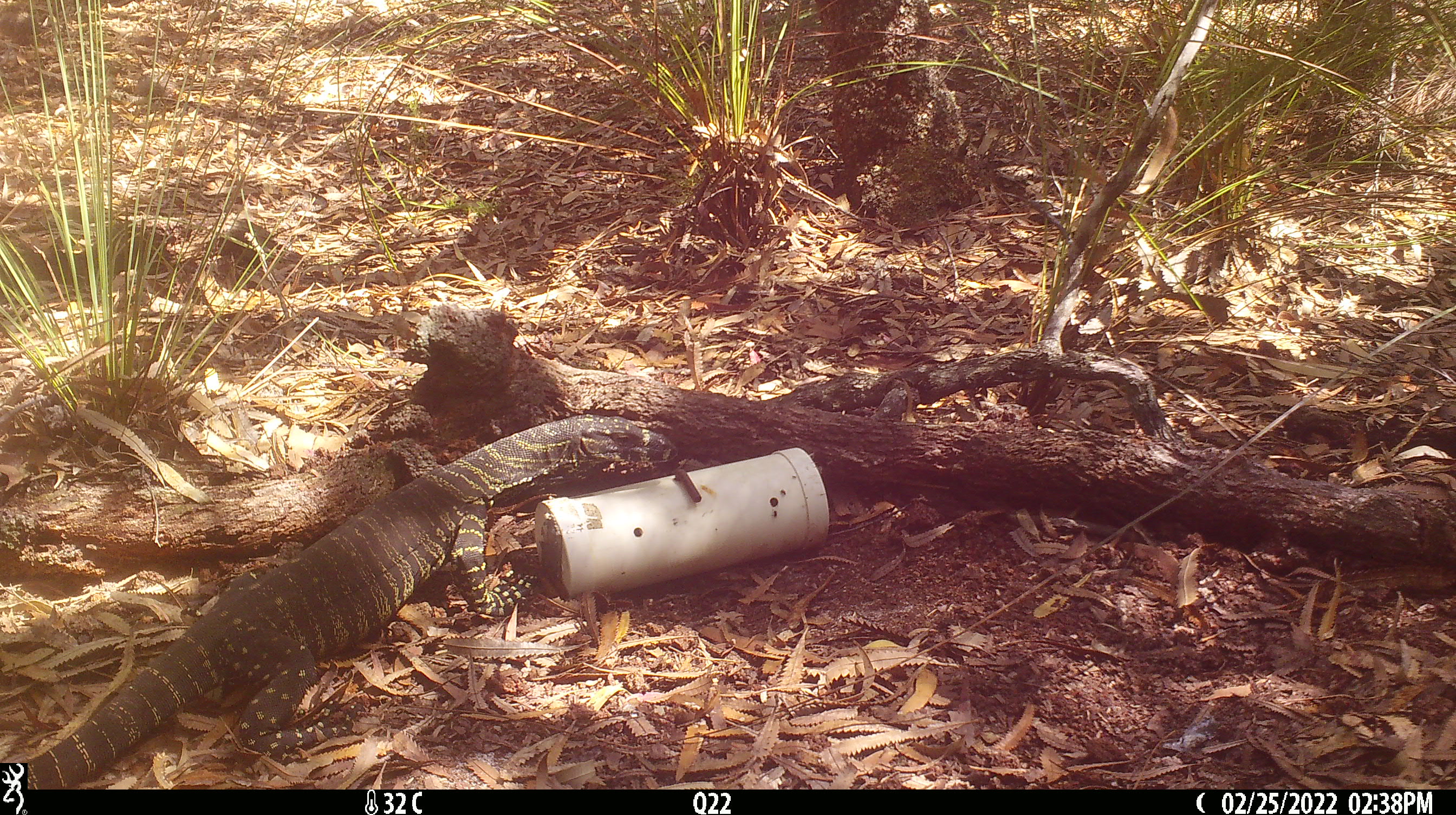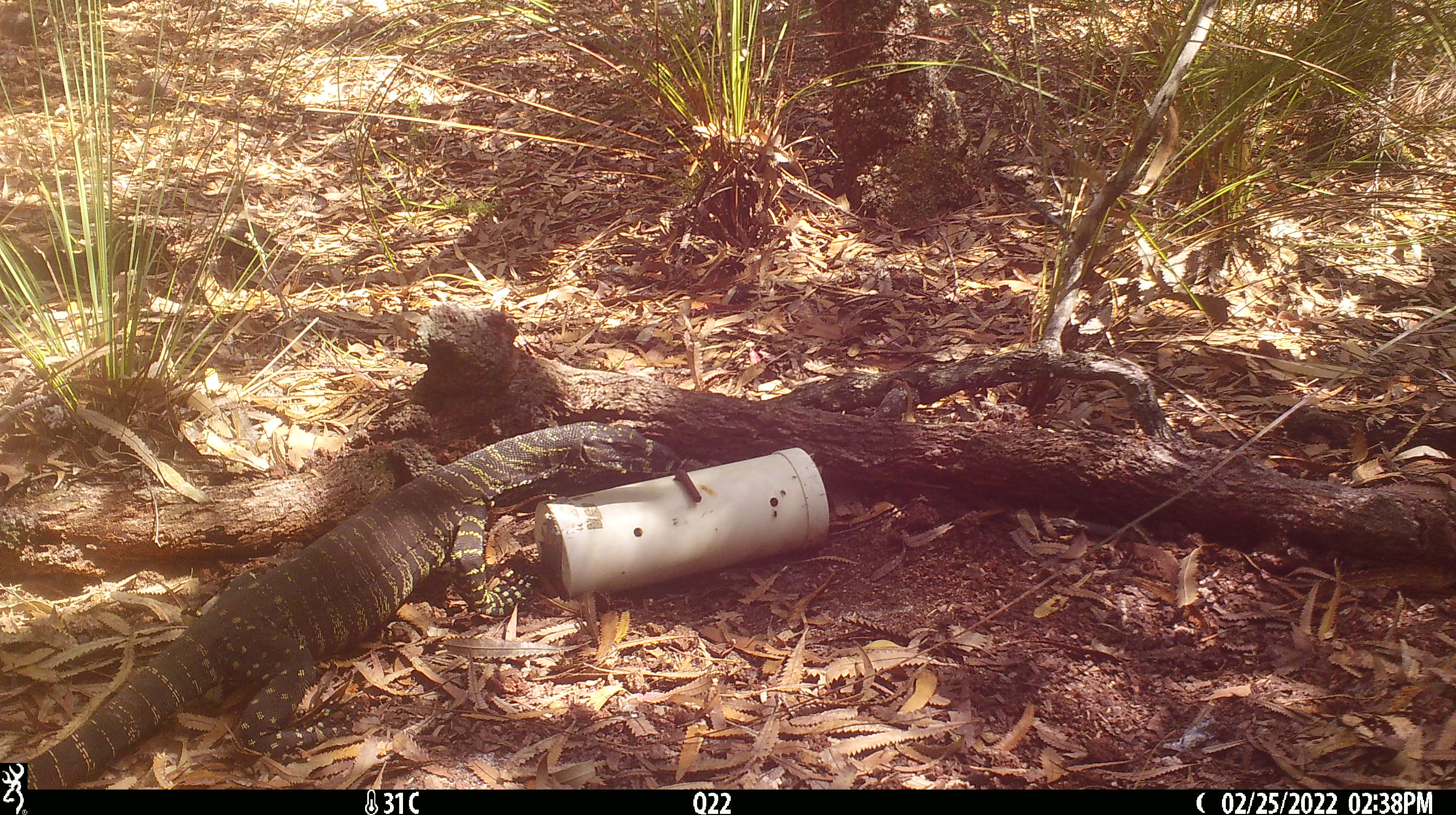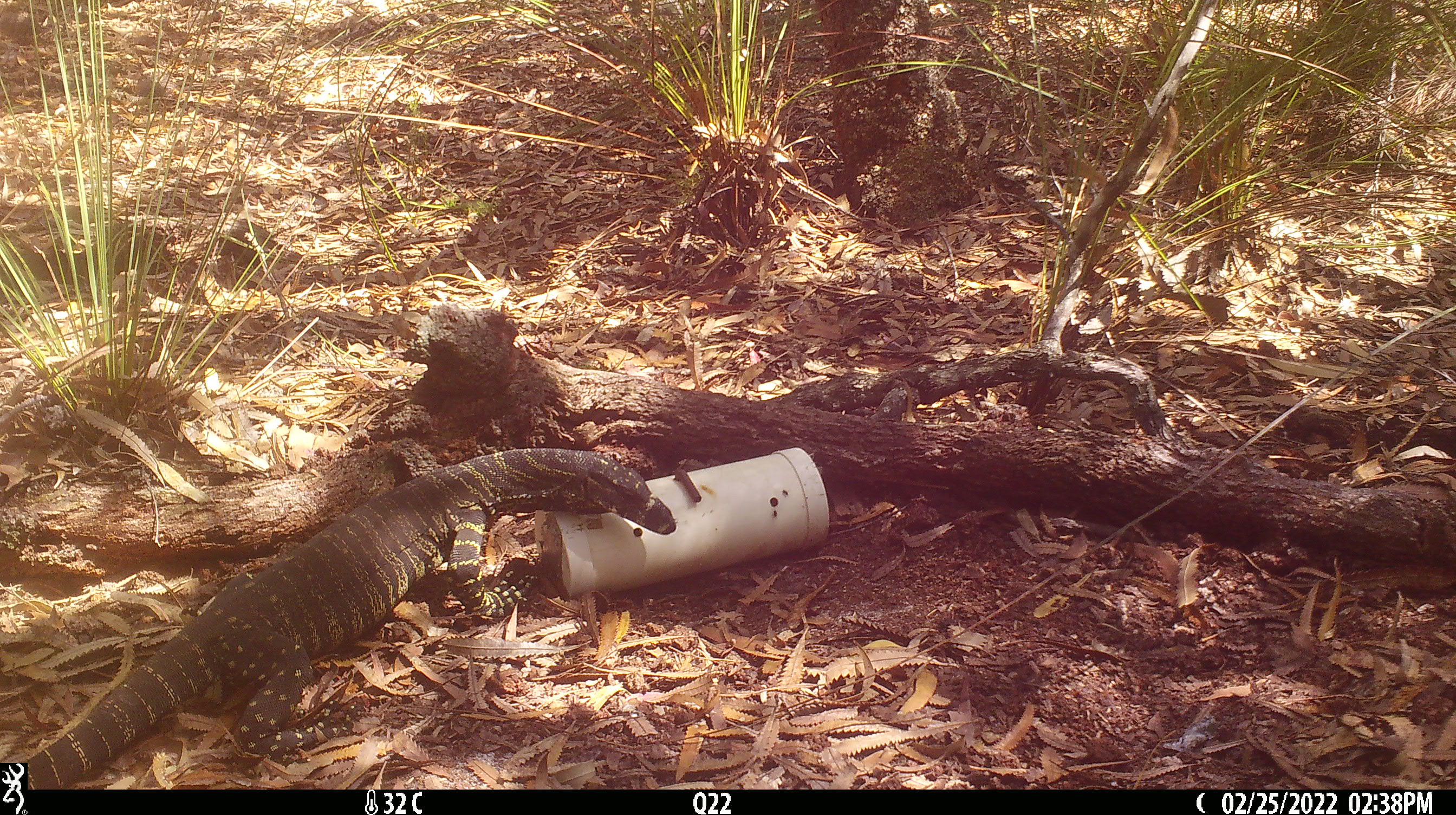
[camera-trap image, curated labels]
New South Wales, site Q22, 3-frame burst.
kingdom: Animalia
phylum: Chordata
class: Reptilia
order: Squamata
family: Varanidae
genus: Varanus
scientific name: Varanus varius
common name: lace monitor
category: goanna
Goanna (lace monitor) (Varanus varius).